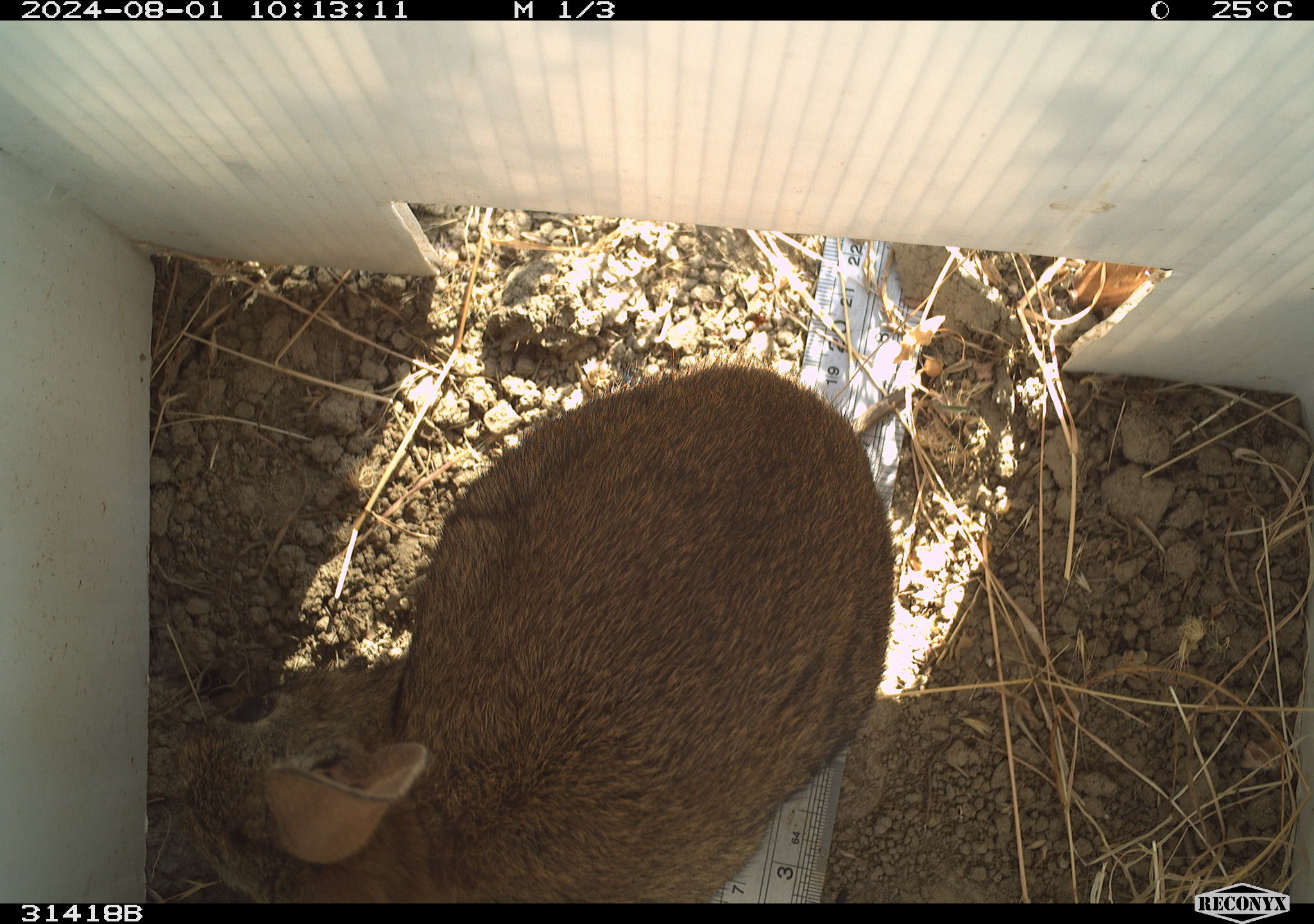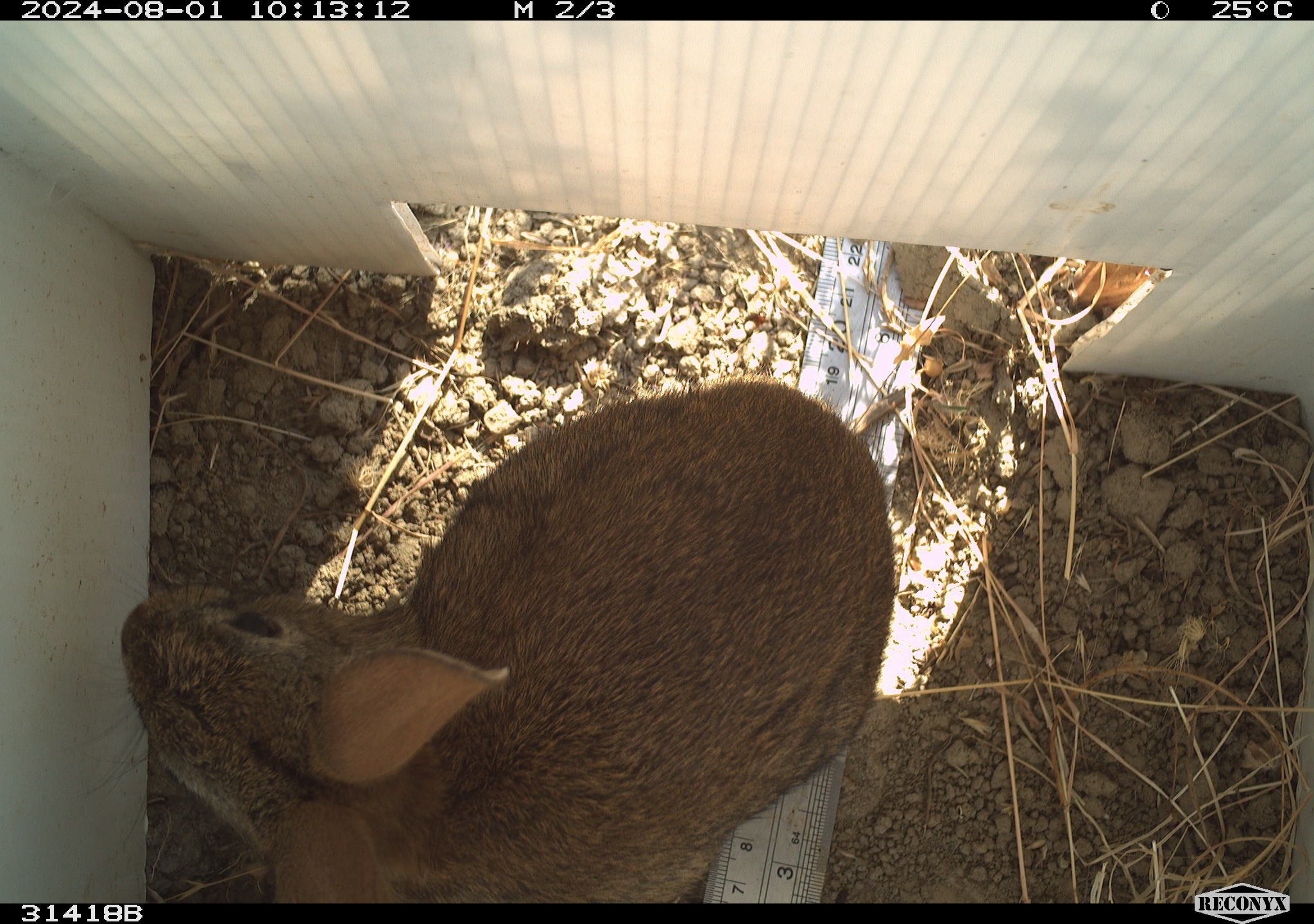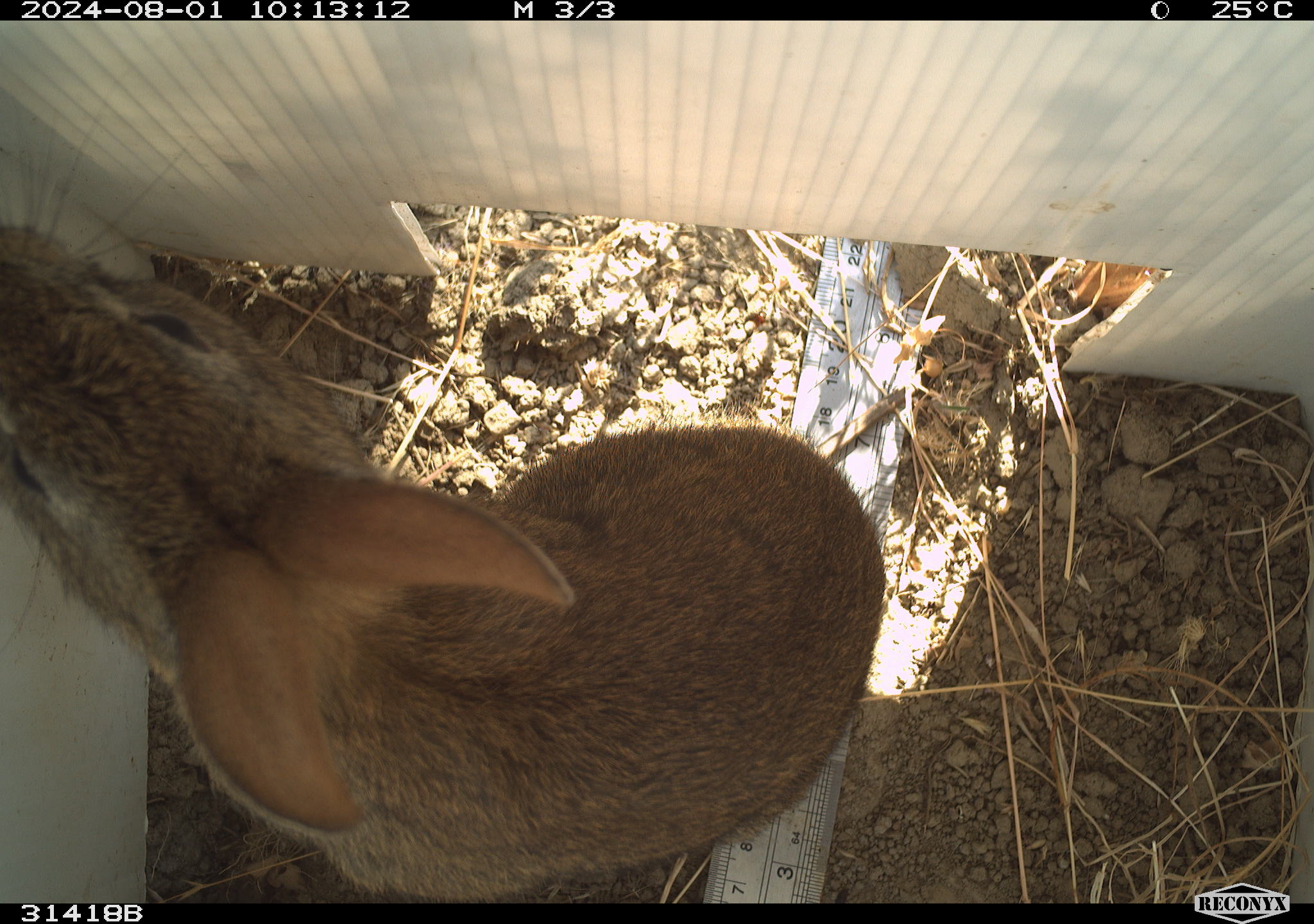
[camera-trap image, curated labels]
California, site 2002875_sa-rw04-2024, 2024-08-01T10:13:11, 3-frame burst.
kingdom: Animalia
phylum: Chordata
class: Mammalia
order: Lagomorpha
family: Leporidae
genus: Sylvilagus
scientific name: Sylvilagus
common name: cottontail rabbits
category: sylvilagus species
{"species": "sylvilagus species (cottontail rabbits) (Sylvilagus)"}